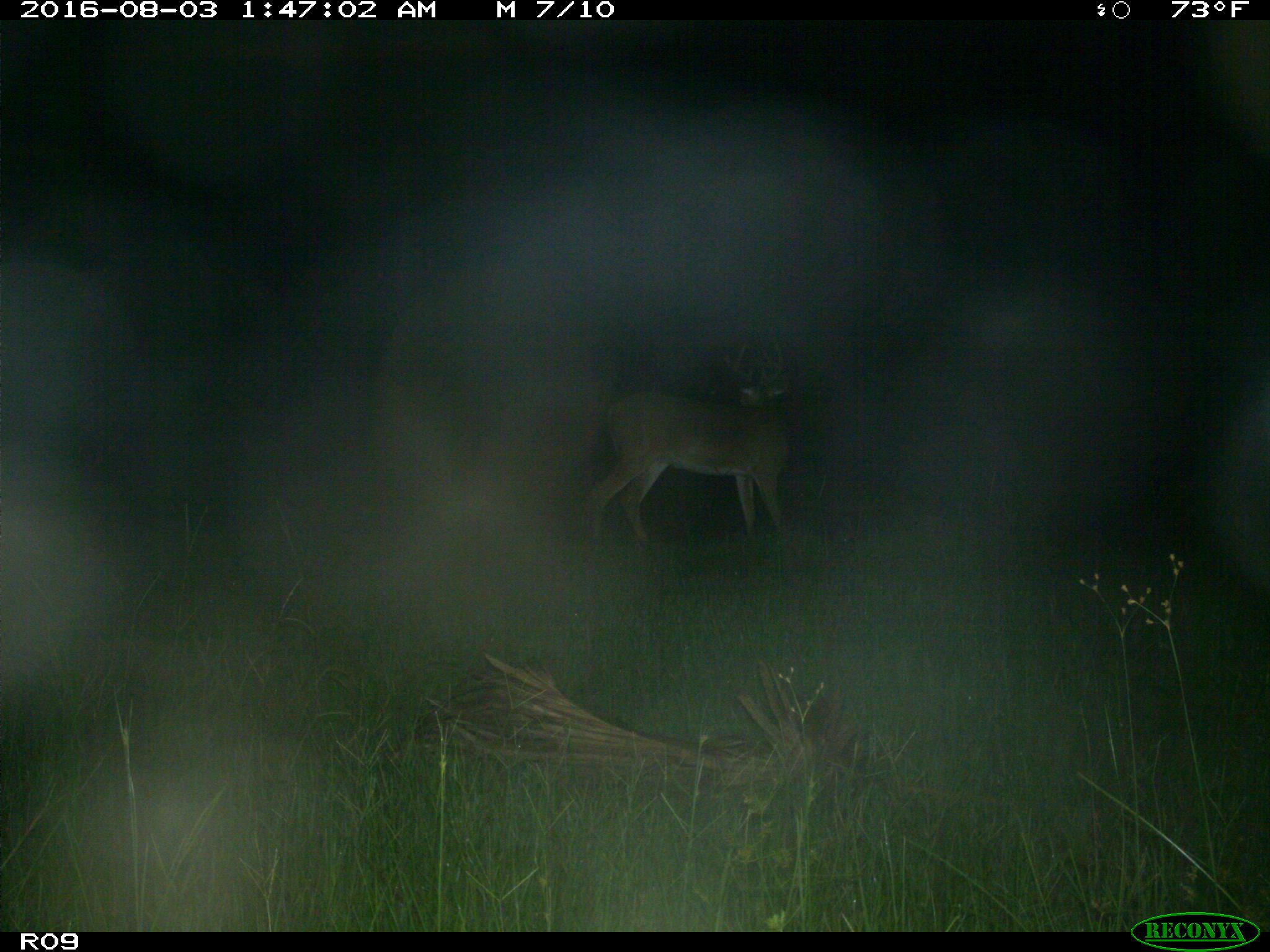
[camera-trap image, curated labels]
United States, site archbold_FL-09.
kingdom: Animalia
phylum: Chordata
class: Mammalia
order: Artiodactyla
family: Cervidae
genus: Odocoileus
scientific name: Odocoileus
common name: deer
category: unidentified deer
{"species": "unidentified deer (deer) (Odocoileus)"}